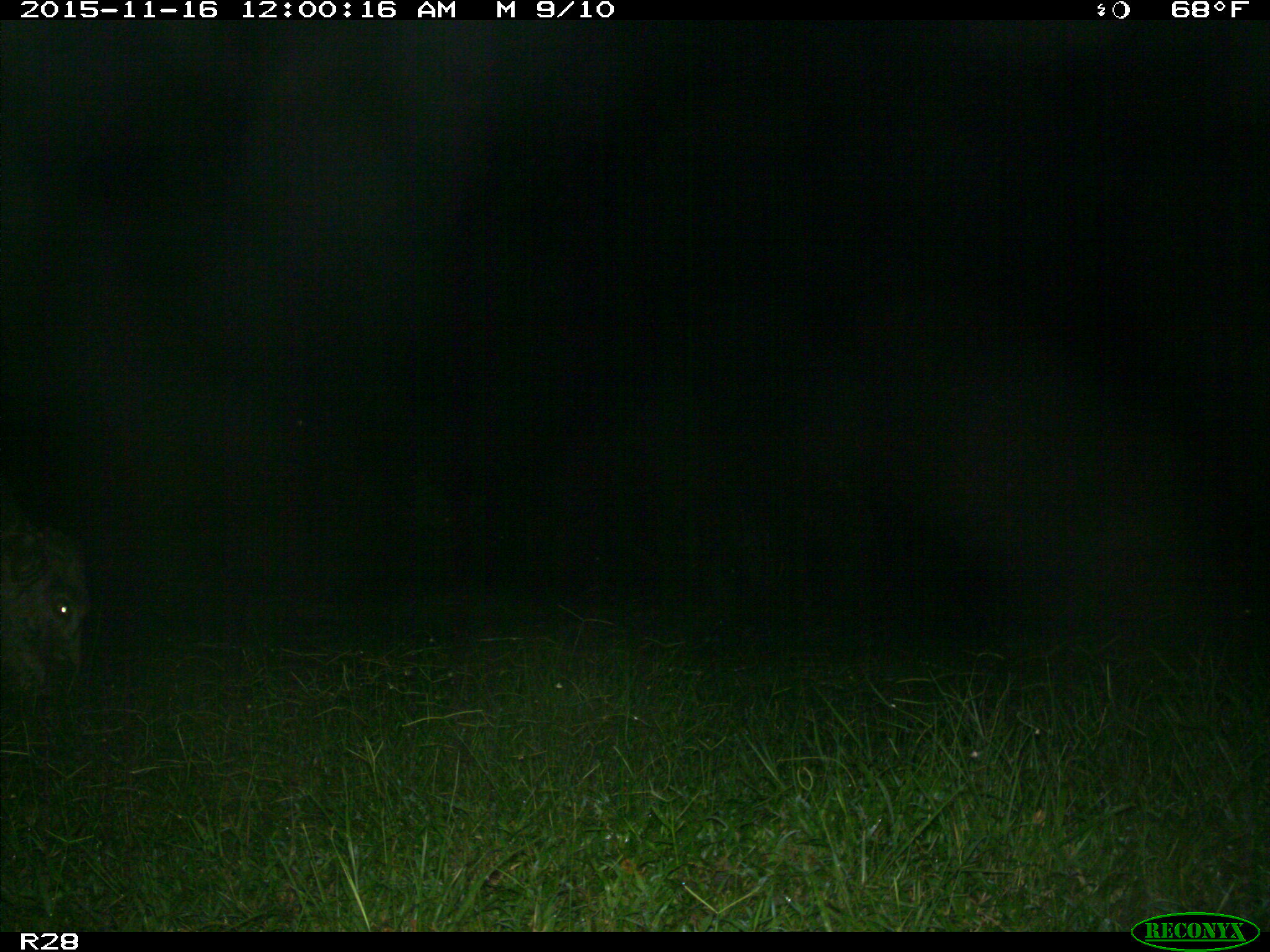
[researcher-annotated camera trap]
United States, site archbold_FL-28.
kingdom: Animalia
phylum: Chordata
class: Mammalia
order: Artiodactyla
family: Bovidae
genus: Bos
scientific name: Bos taurus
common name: domestic cow